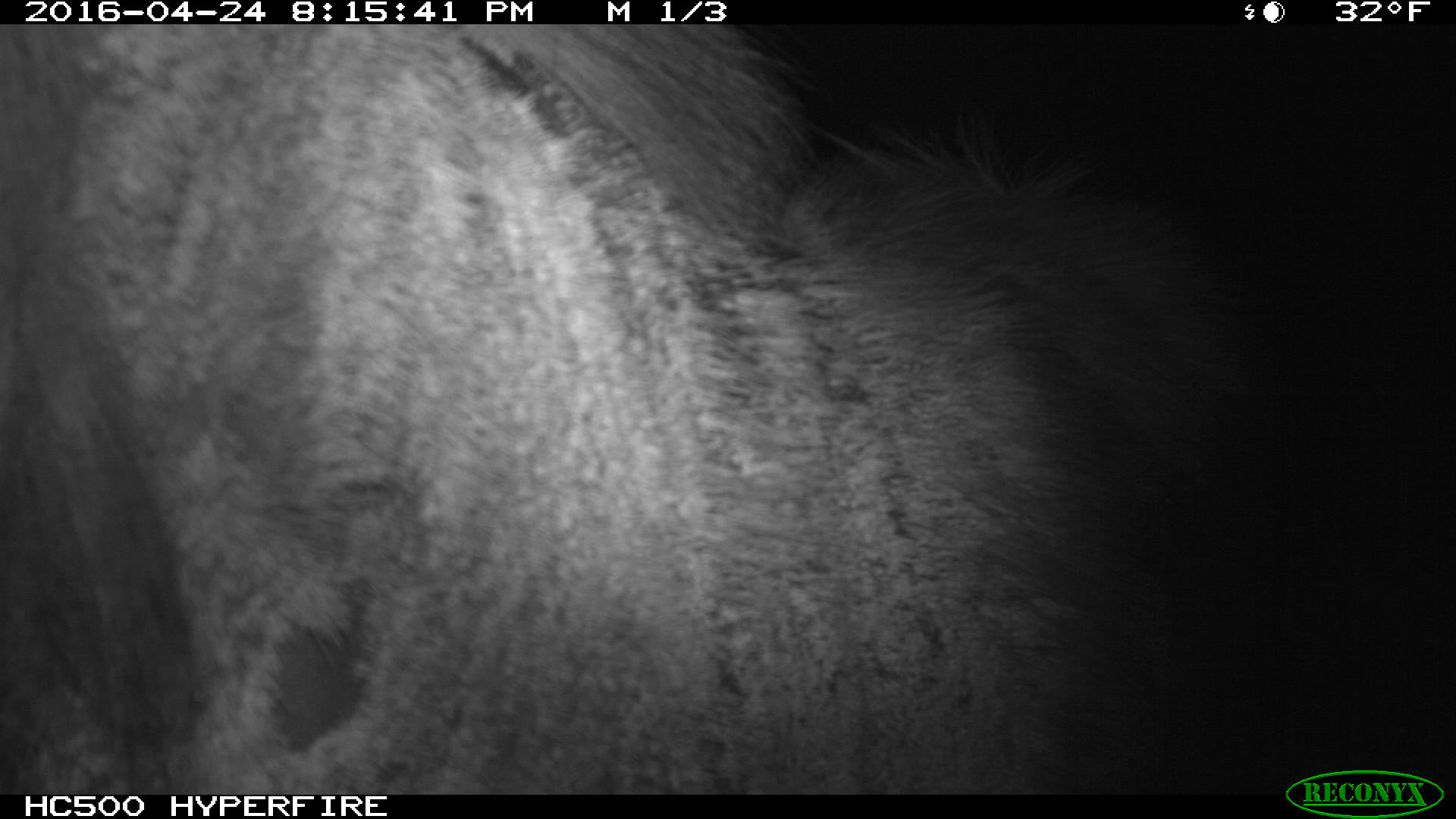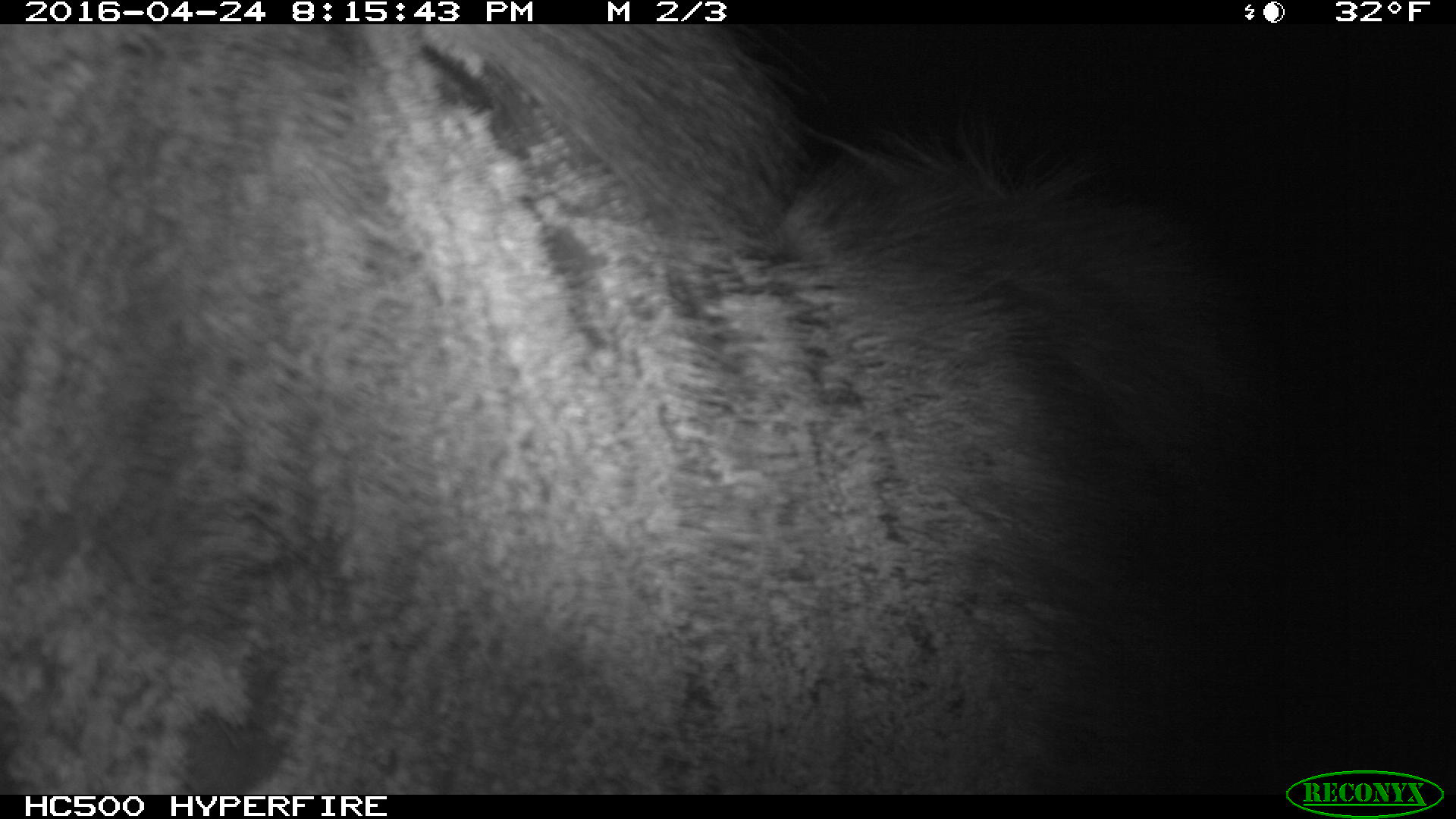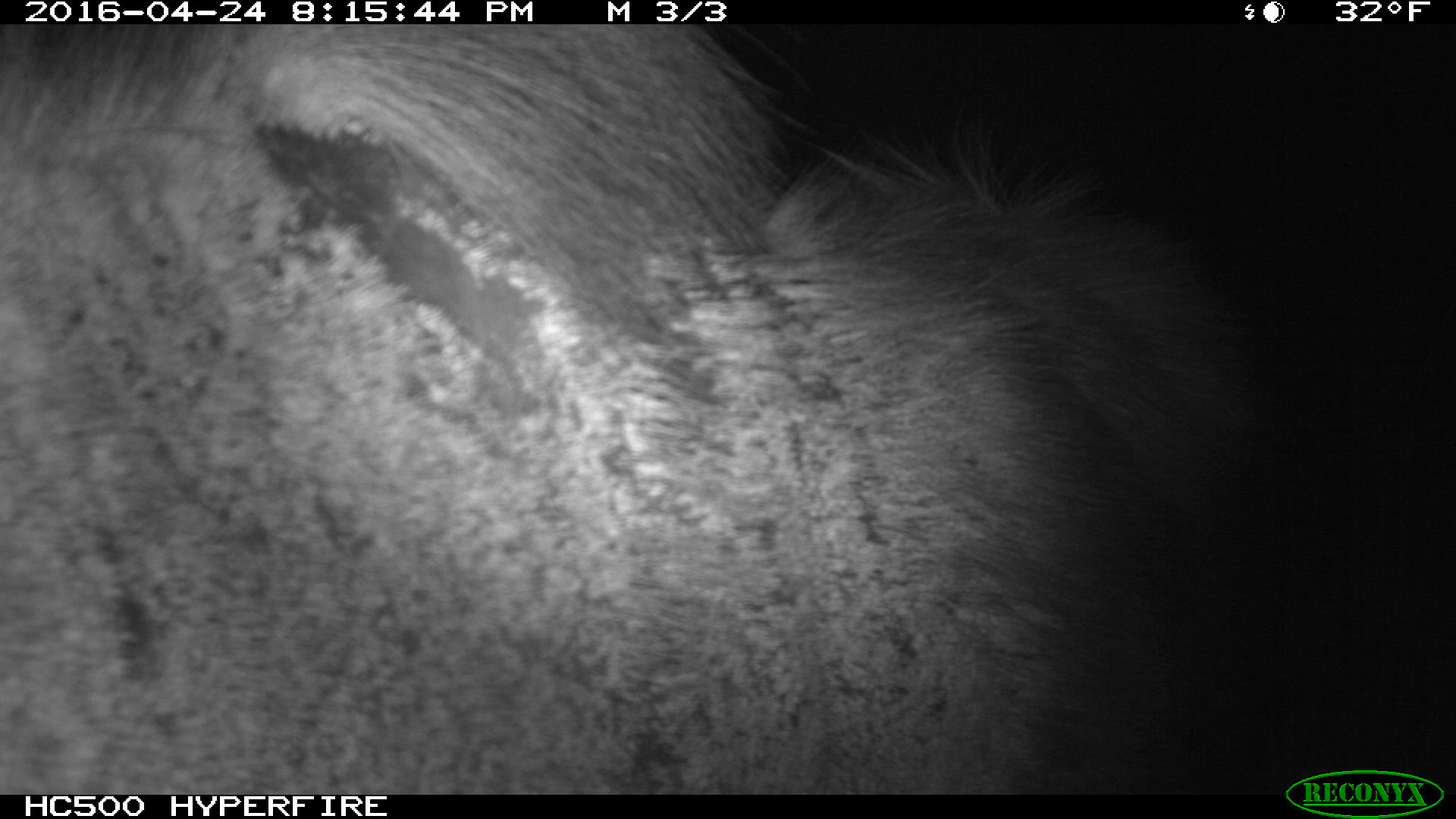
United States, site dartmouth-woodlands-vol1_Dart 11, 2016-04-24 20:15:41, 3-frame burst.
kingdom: Animalia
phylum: Chordata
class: Mammalia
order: Artiodactyla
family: Cervidae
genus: Alces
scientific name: Alces alces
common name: moose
Moose (Alces alces).